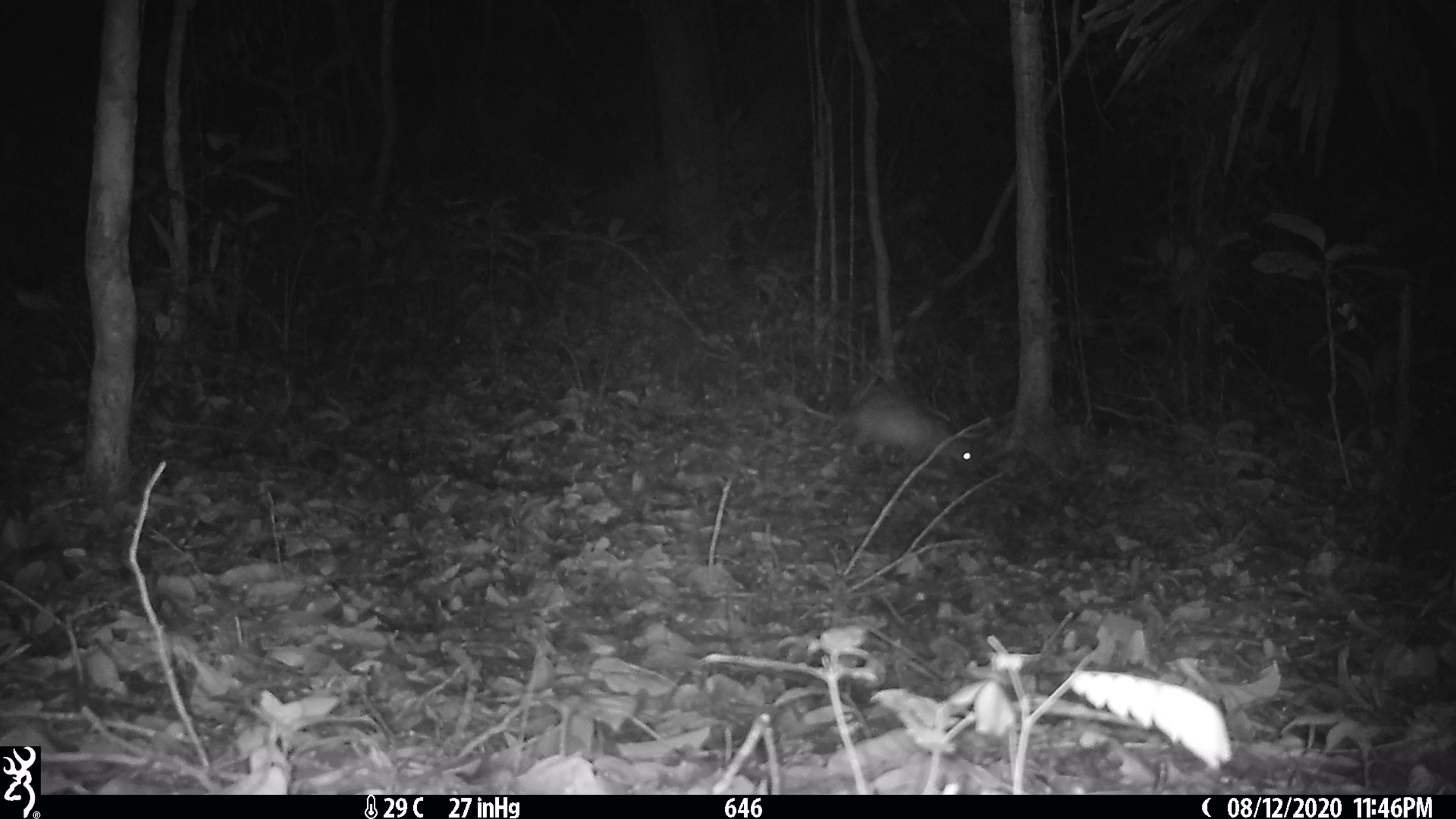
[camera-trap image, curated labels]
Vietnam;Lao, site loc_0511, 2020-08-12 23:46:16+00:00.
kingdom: Animalia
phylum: Chordata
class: Mammalia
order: Rodentia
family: Hystricidae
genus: Atherurus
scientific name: Atherurus macrourus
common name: asiatic brush-tailed porcupine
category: asiatic brush tailed porcupine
Asiatic brush tailed porcupine (asiatic brush-tailed porcupine) (Atherurus macrourus). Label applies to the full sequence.